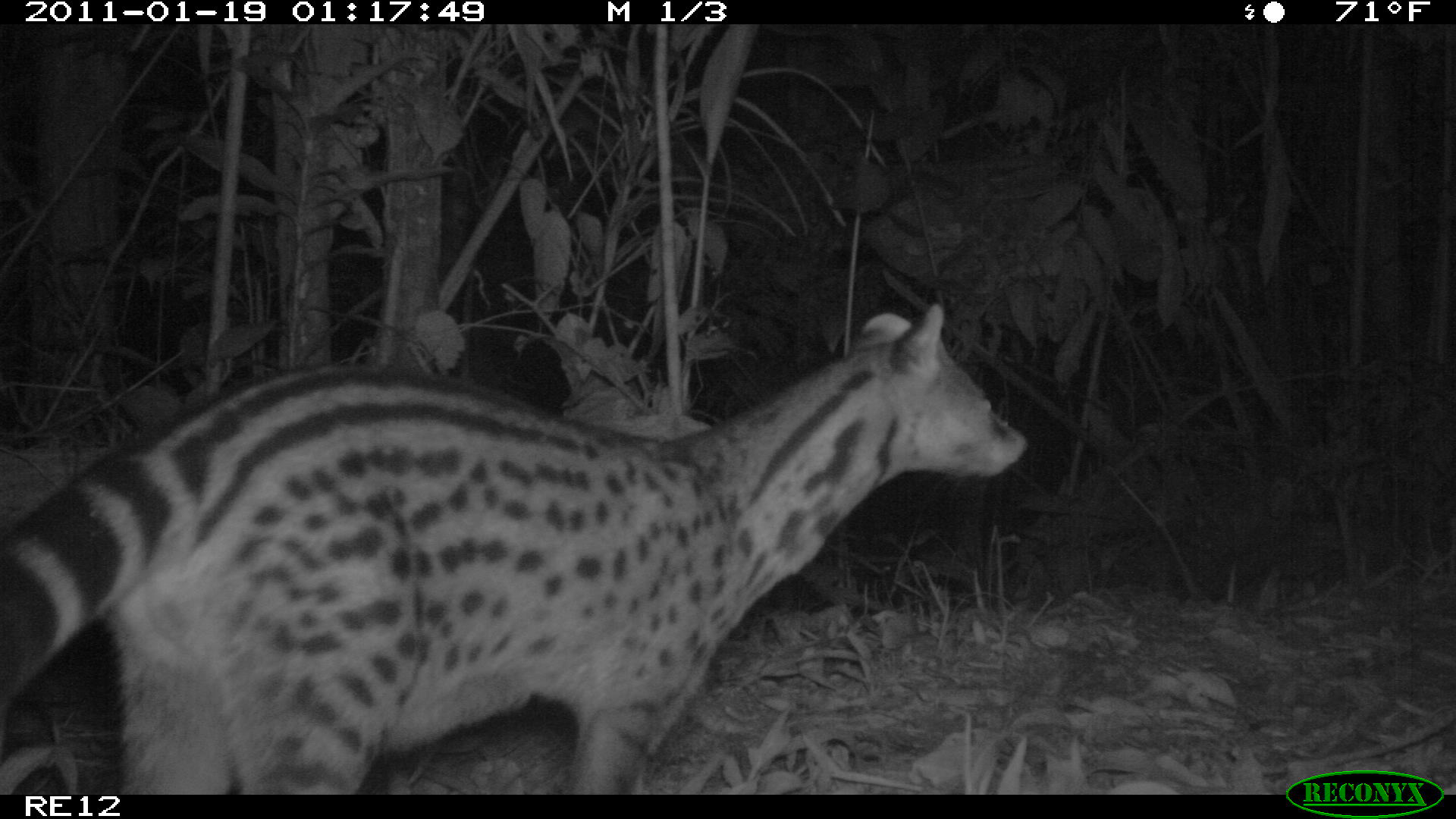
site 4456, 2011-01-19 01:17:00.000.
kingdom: Animalia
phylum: Chordata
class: Mammalia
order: Carnivora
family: Viverridae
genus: Viverricula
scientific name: Viverricula indica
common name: small indian civet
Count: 1.